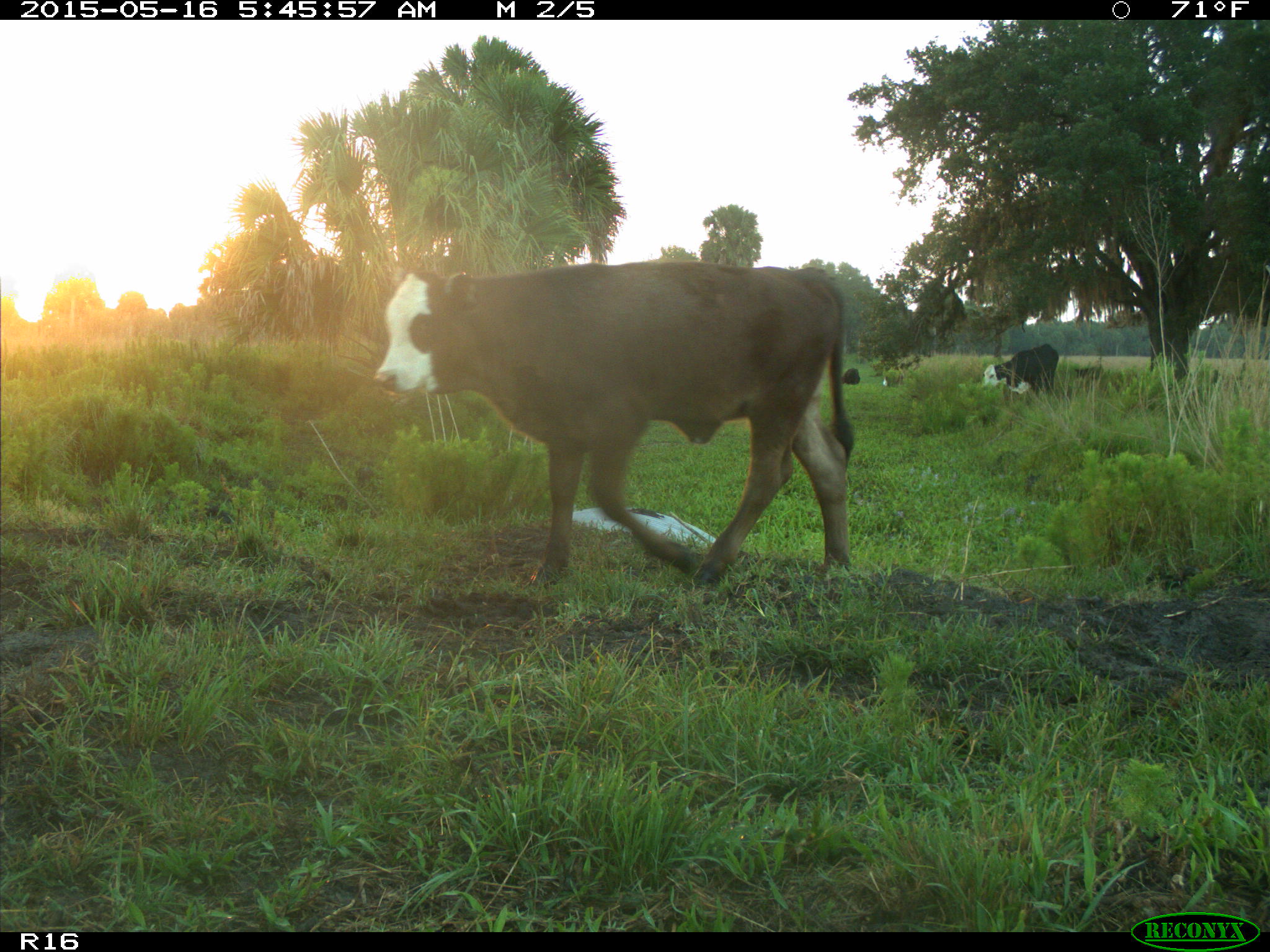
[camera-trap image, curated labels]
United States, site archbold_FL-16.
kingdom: Animalia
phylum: Chordata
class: Mammalia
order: Artiodactyla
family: Bovidae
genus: Bos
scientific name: Bos taurus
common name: domestic cow